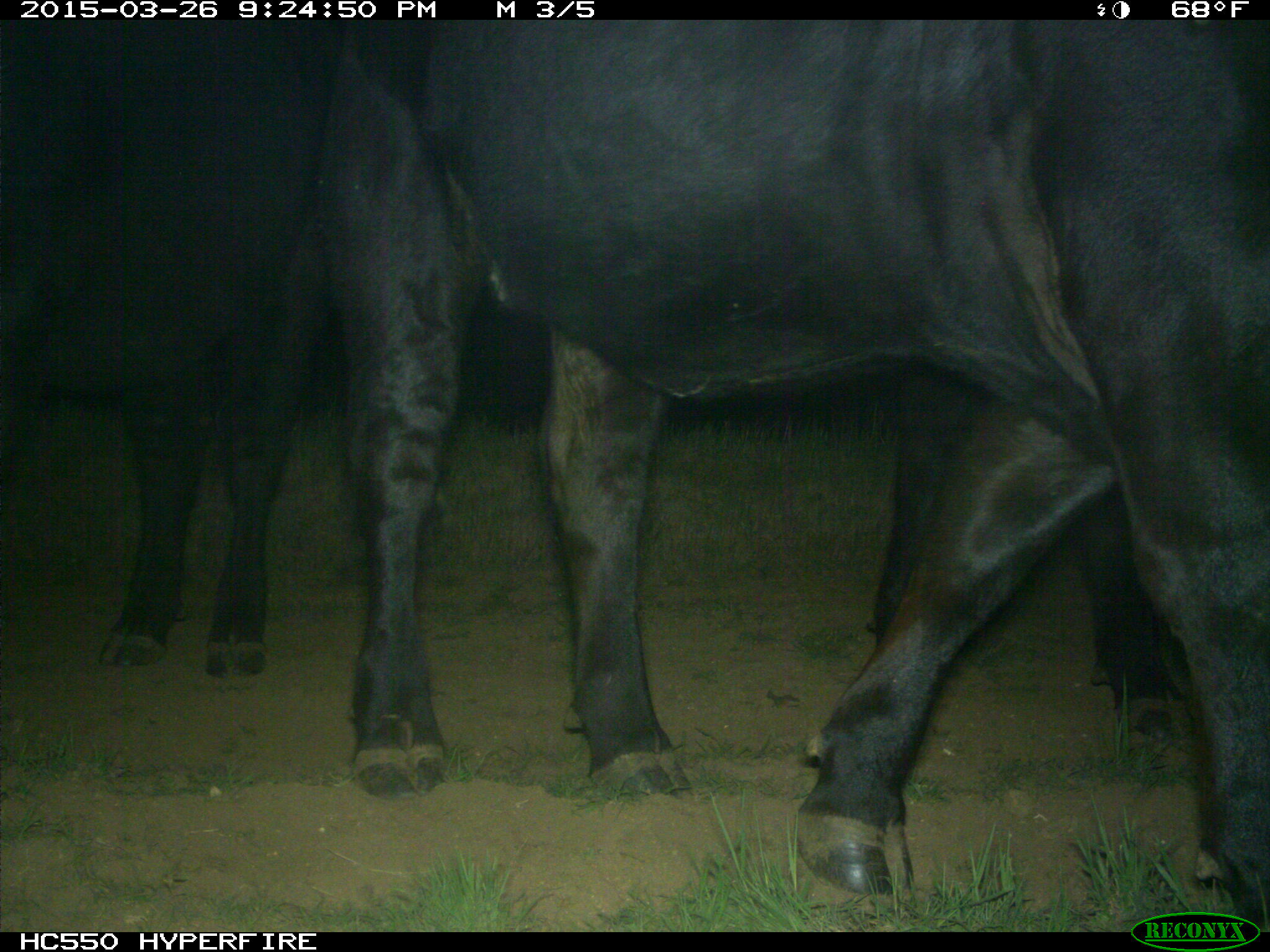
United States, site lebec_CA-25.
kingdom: Animalia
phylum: Chordata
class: Mammalia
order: Artiodactyla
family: Bovidae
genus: Bos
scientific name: Bos taurus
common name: domestic cow